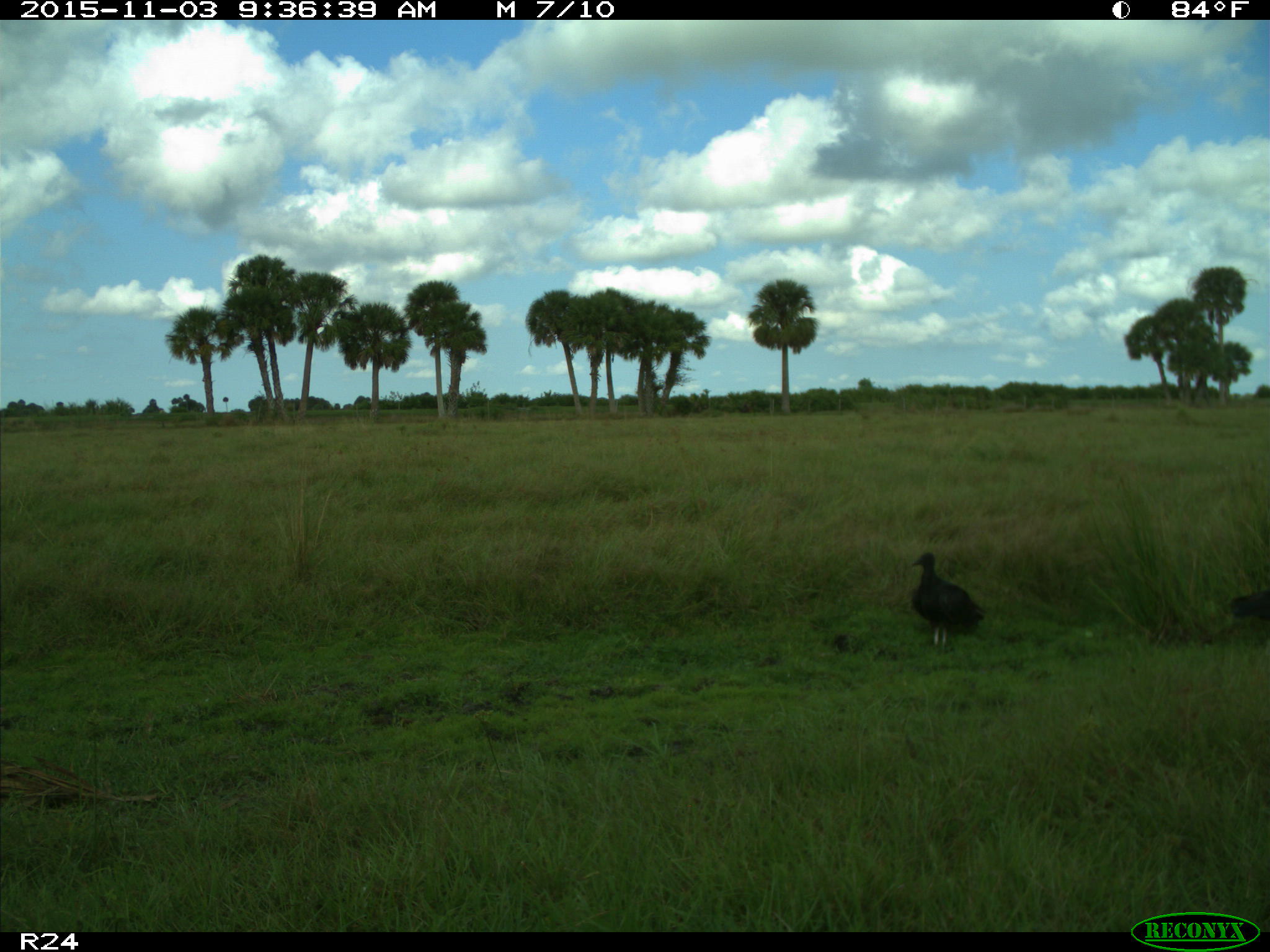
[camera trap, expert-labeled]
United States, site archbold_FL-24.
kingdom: Animalia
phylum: Chordata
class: Aves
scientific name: Aves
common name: birds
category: unidentified bird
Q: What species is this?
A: Unidentified bird (birds) (Aves).